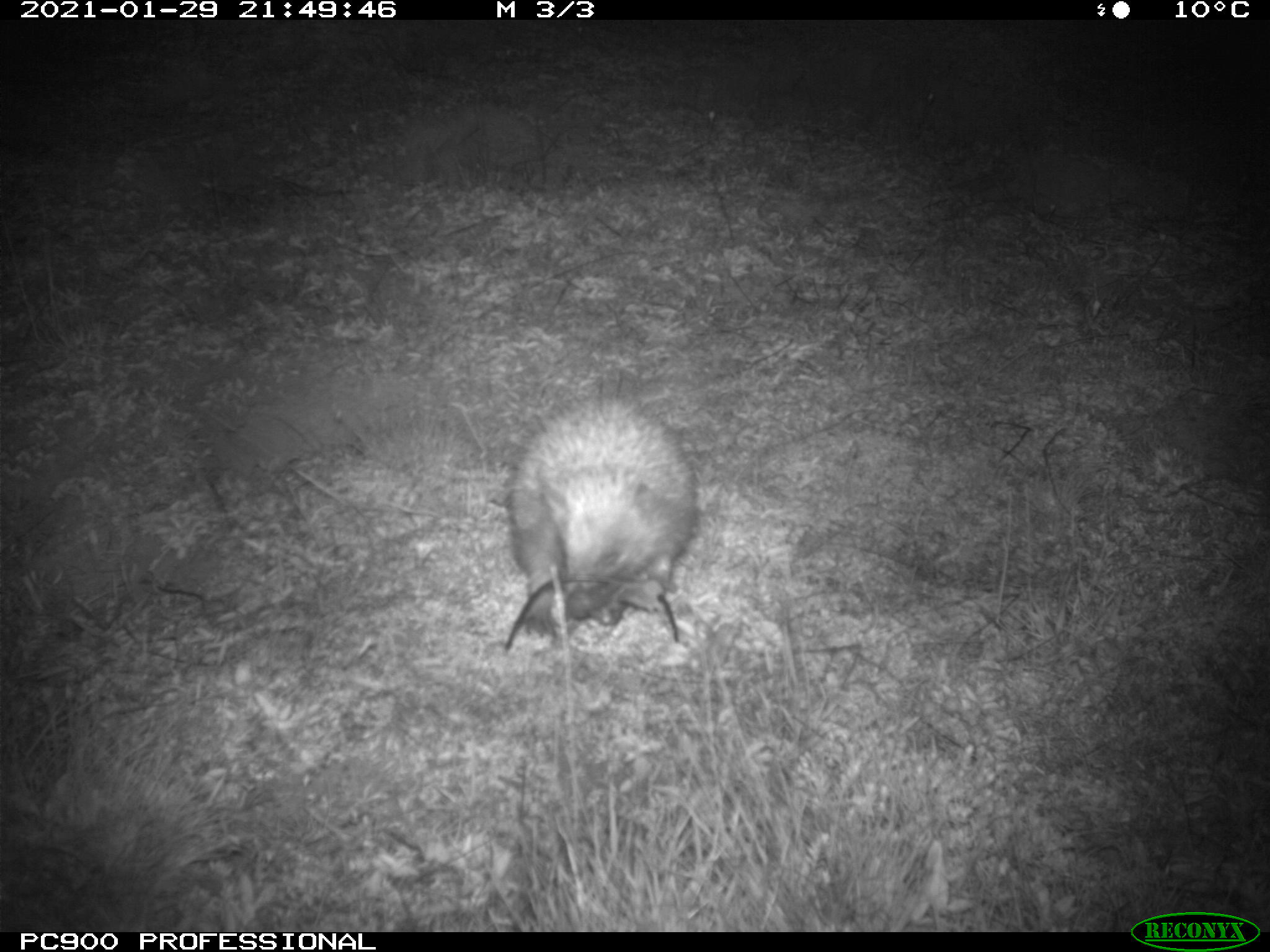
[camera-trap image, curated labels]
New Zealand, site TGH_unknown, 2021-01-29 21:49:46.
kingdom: Animalia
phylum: Chordata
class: Mammalia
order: Eulipotyphla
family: Erinaceidae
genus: Erinaceus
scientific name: Erinaceus europaeus europaeus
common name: european hedgehog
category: hedgehog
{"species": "hedgehog (european hedgehog) (Erinaceus europaeus europaeus)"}